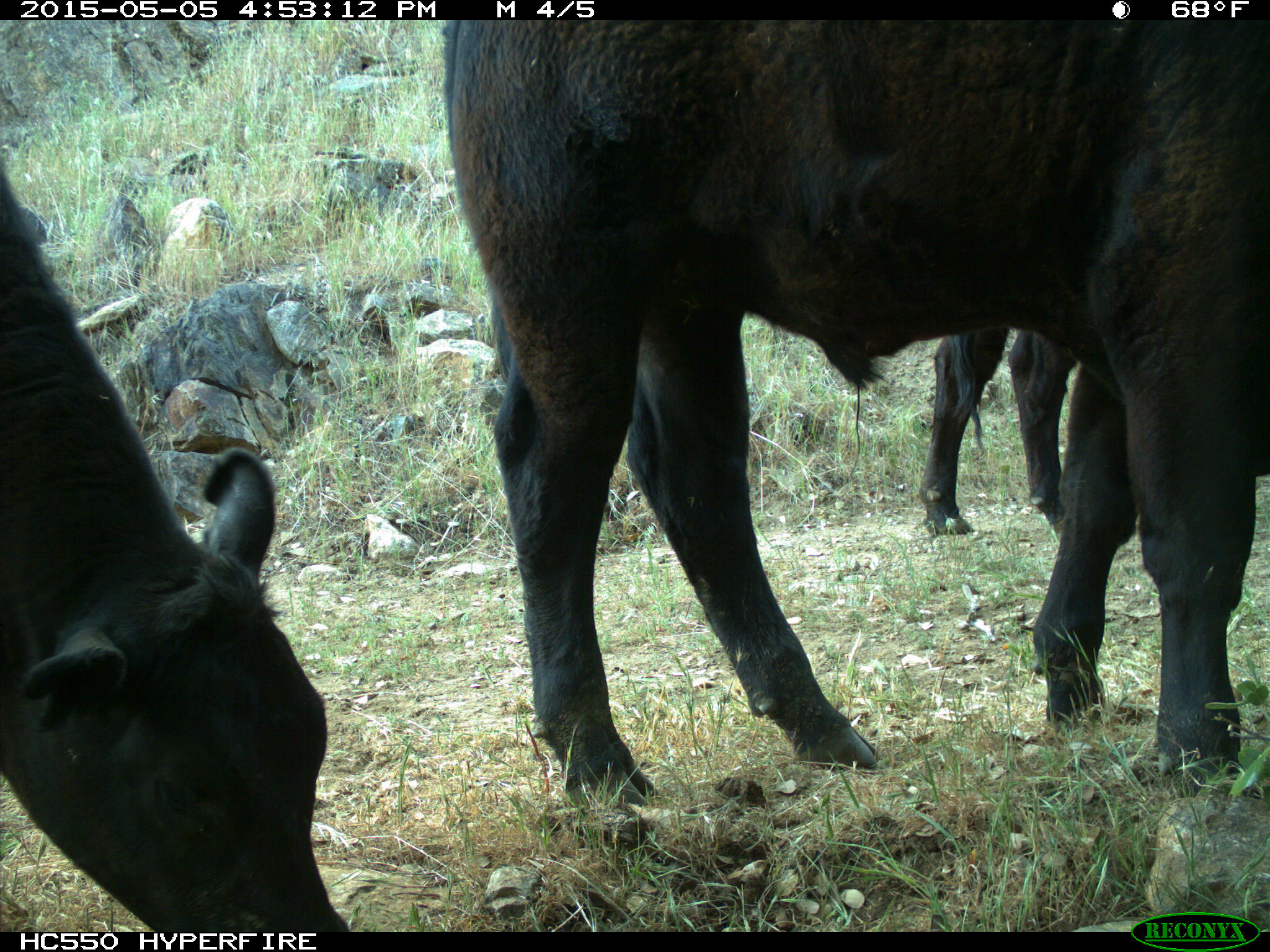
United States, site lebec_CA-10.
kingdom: Animalia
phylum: Chordata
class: Mammalia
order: Artiodactyla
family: Bovidae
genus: Bos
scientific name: Bos taurus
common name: domestic cow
Bos taurus (domestic cow).